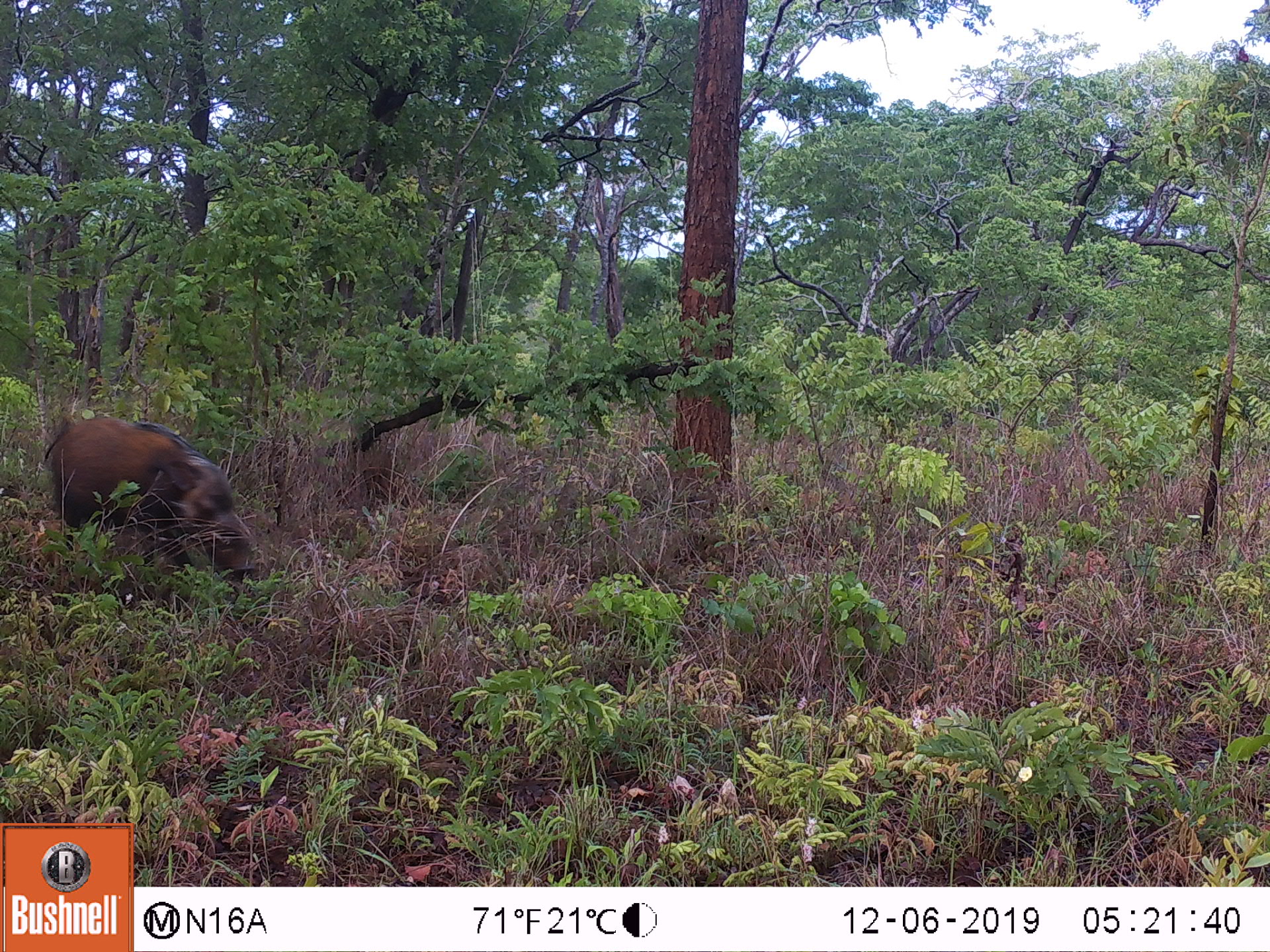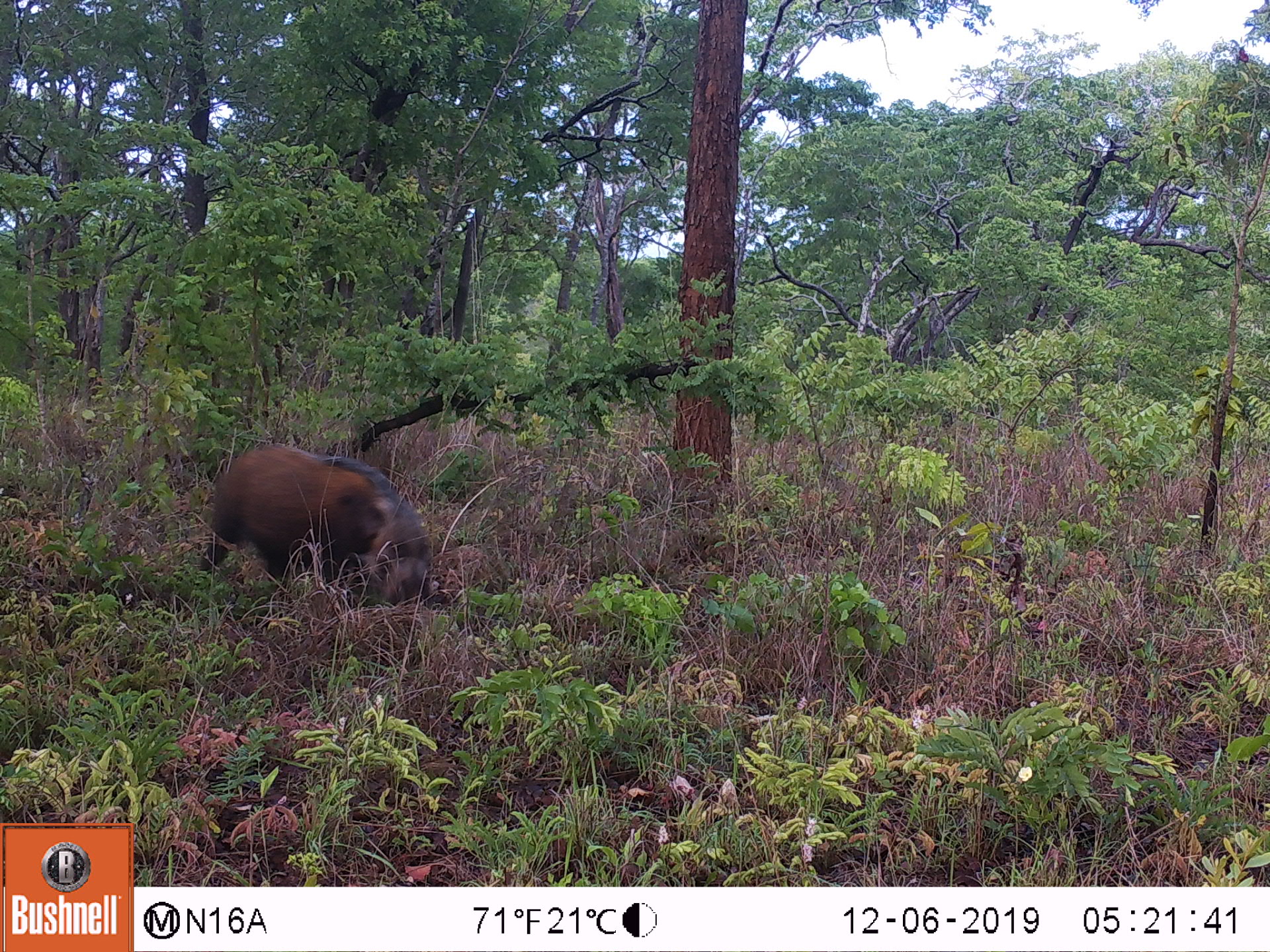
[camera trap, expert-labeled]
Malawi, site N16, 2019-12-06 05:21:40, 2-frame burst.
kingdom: Animalia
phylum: Chordata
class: Mammalia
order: Artiodactyla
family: Suidae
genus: Potamochoerus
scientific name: Potamochoerus larvatus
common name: bushpig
Bushpig (Potamochoerus larvatus), count 1.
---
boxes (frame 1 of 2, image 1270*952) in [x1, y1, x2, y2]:
bushpig: [44, 412, 260, 591]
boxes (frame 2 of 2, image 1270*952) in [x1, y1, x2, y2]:
bushpig: [197, 443, 438, 612]